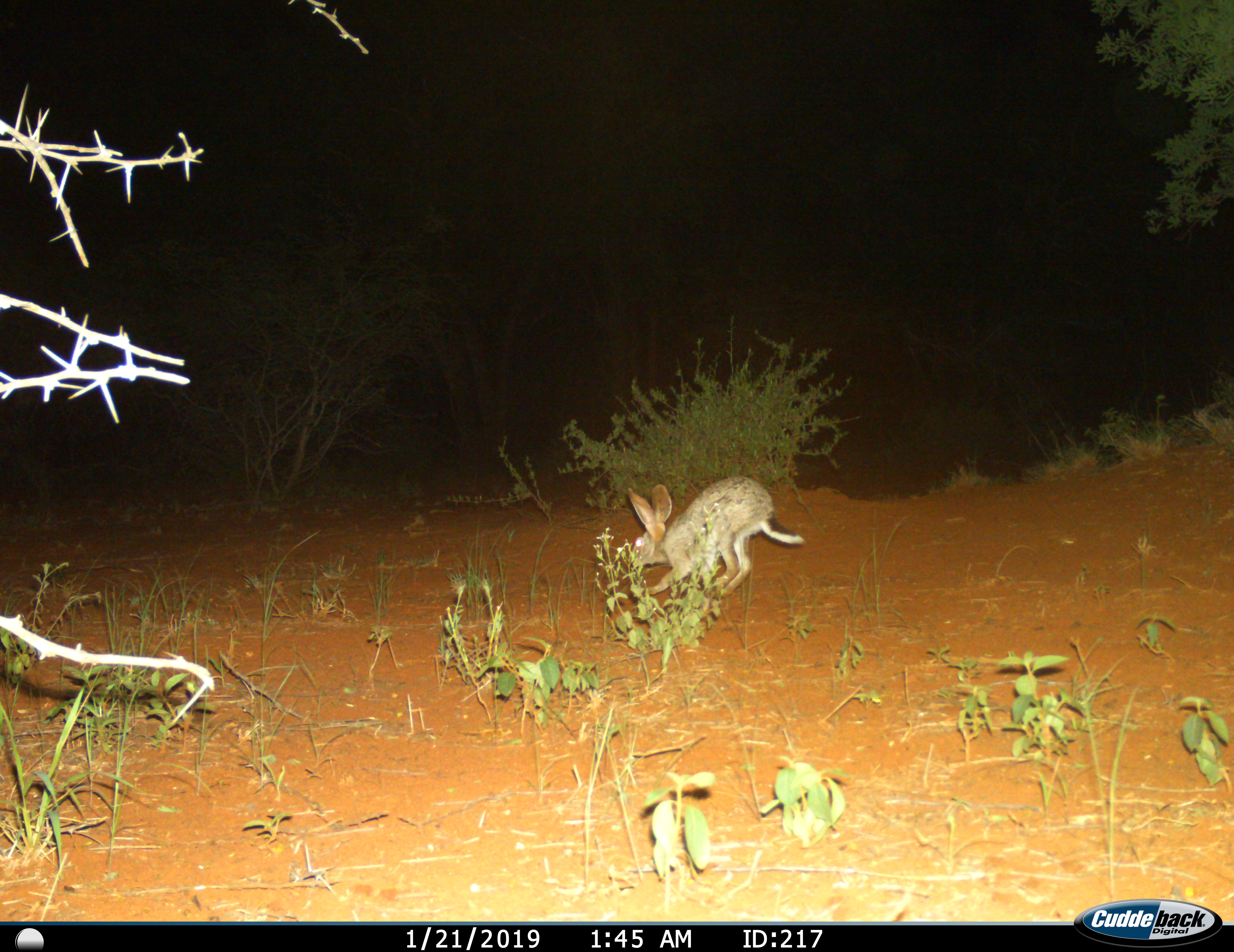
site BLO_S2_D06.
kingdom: Animalia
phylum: Chordata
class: Mammalia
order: Lagomorpha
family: Leporidae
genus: Lepus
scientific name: Lepus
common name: hare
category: hareunknown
Hareunknown (hare) (Lepus), count 1. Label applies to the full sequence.